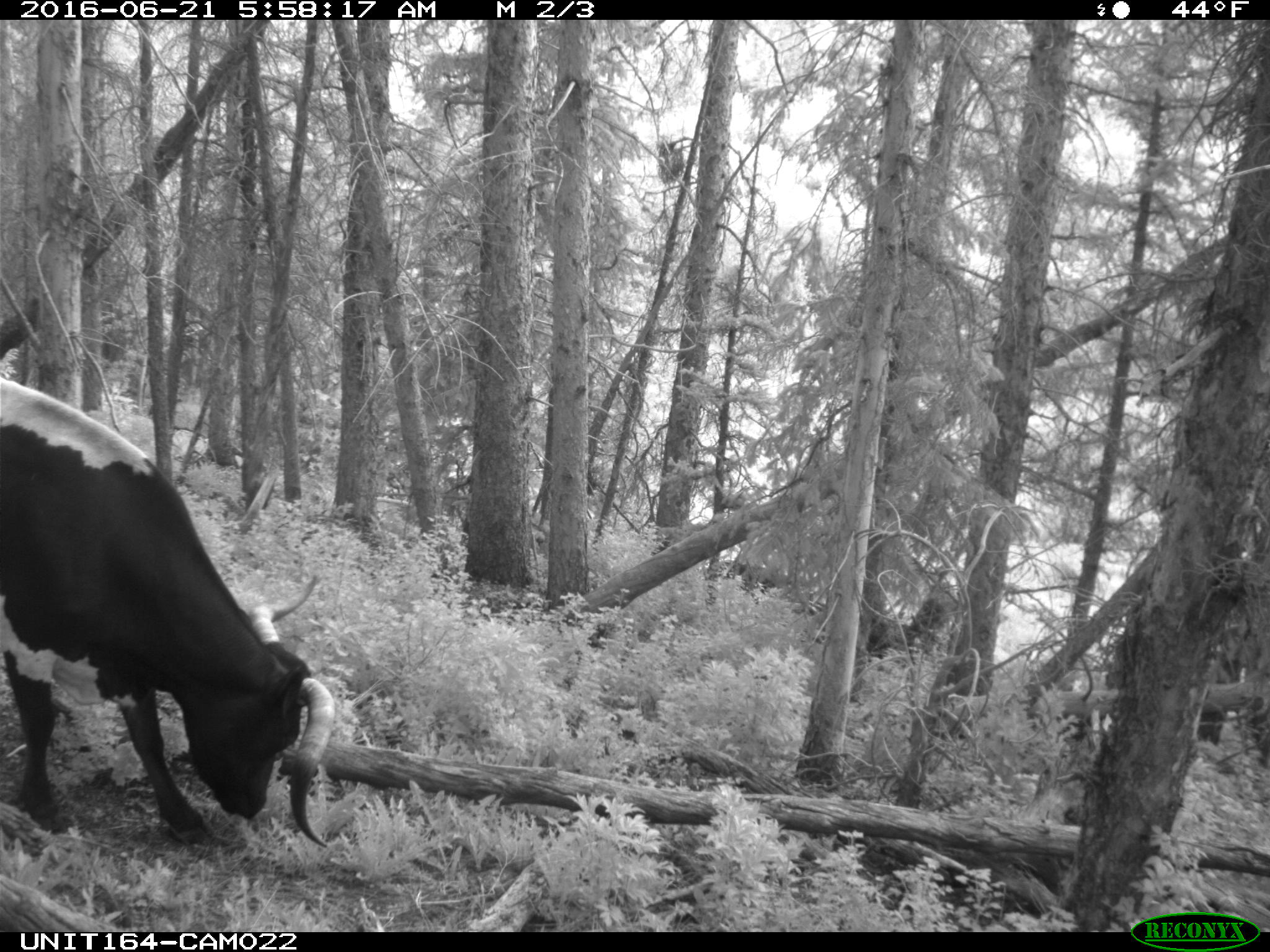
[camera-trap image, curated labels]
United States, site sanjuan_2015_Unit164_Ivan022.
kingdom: Animalia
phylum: Chordata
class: Mammalia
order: Artiodactyla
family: Bovidae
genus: Bos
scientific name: Bos taurus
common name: domestic cow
Bos taurus (domestic cow).